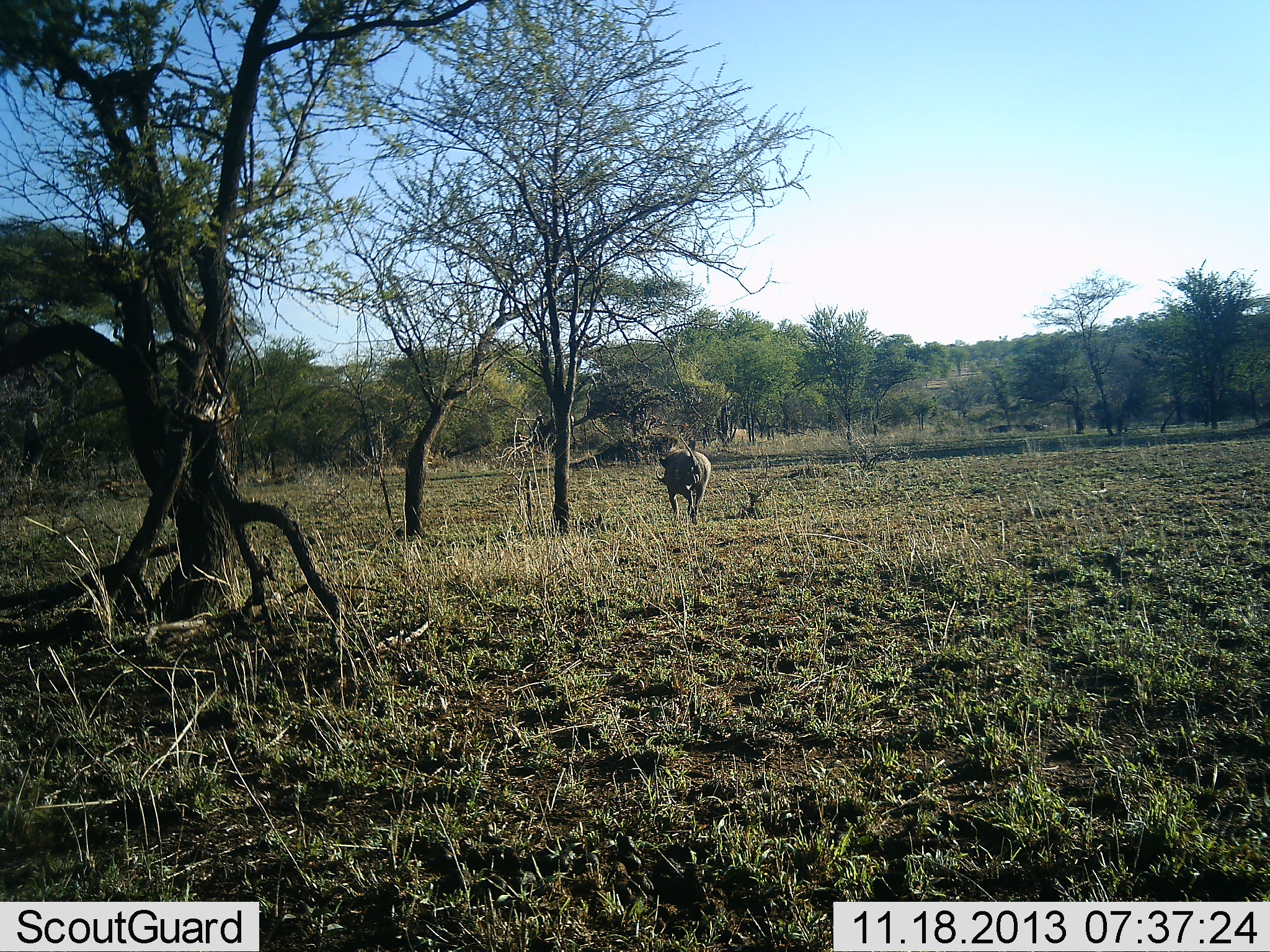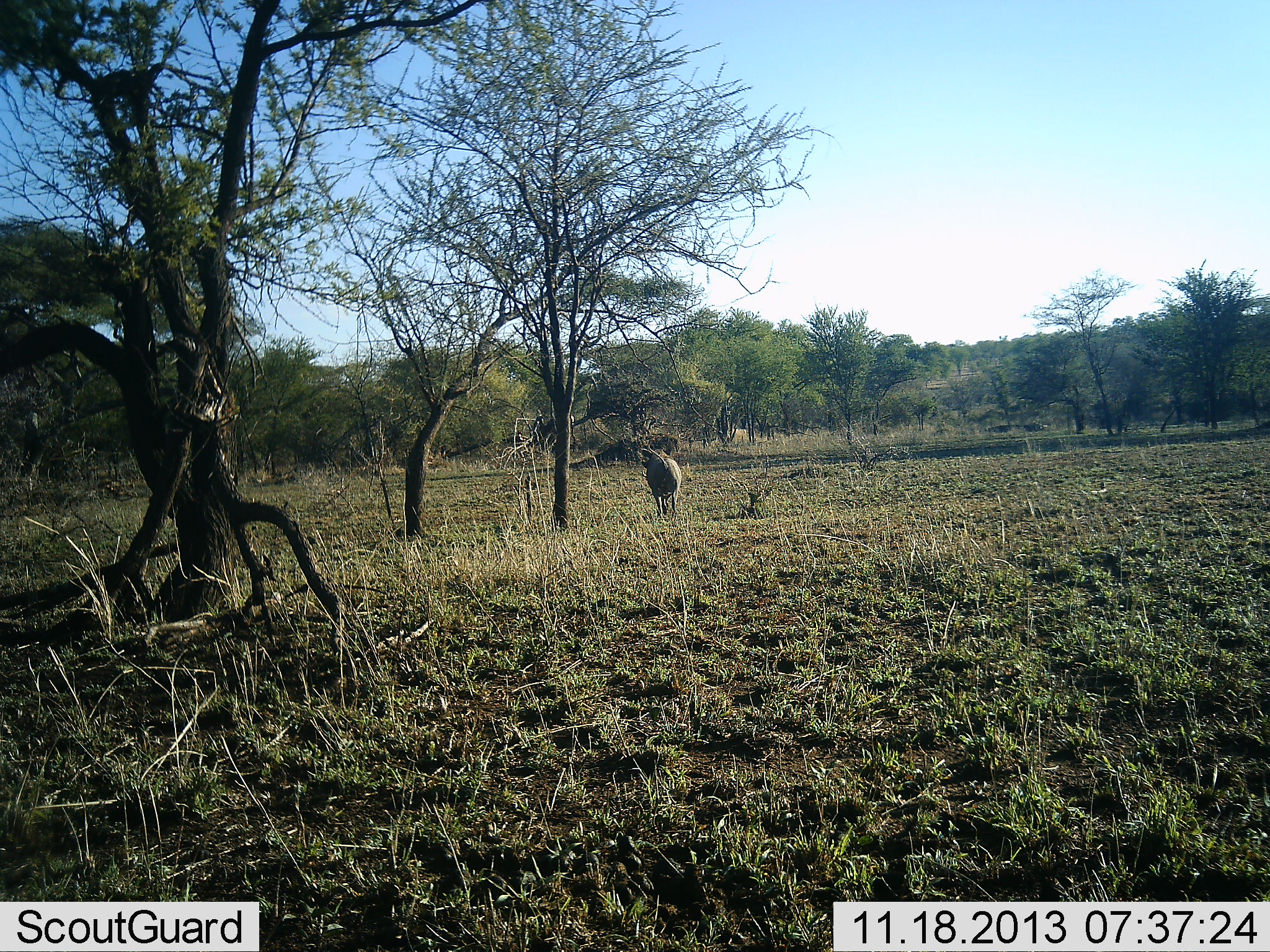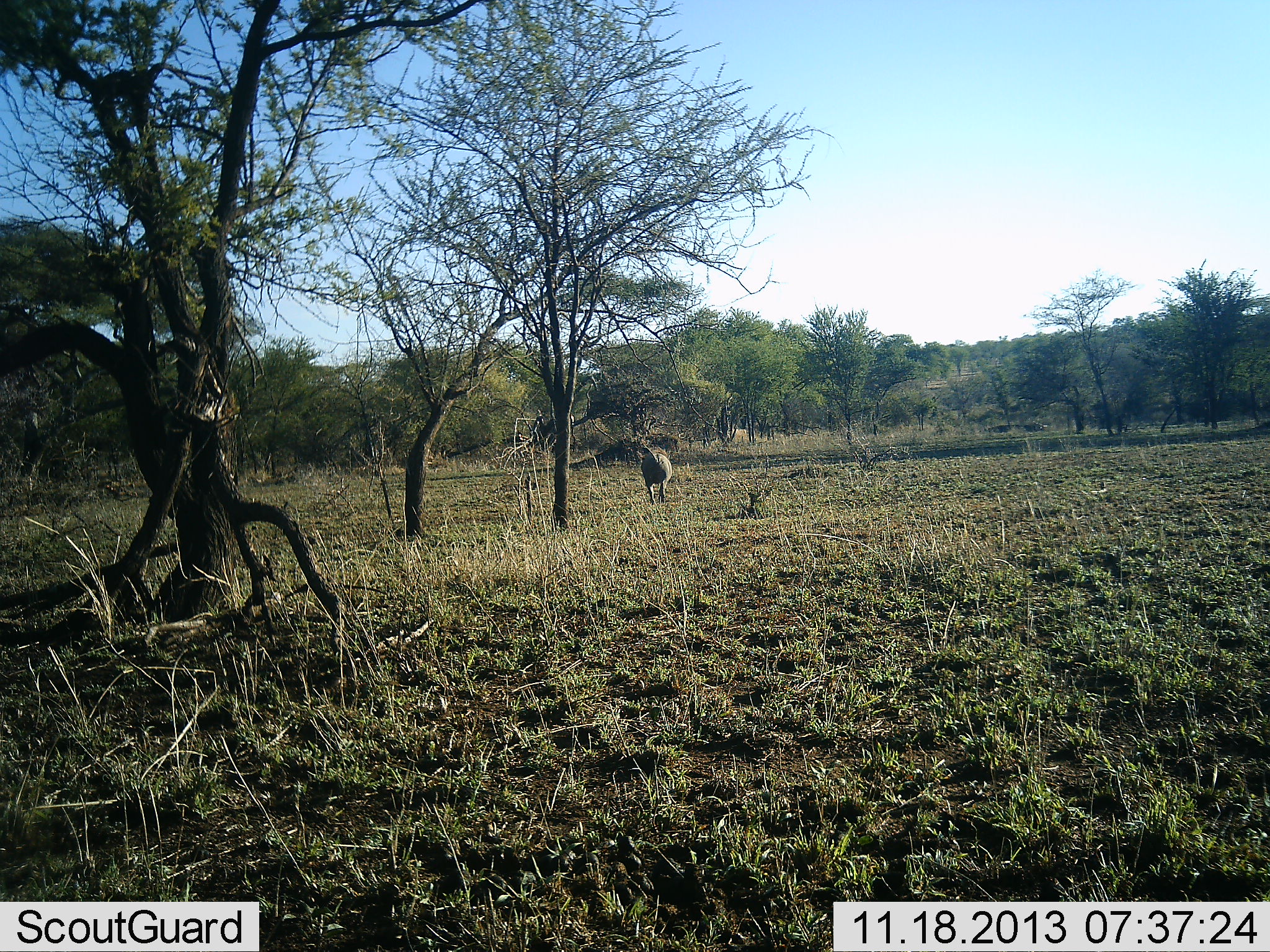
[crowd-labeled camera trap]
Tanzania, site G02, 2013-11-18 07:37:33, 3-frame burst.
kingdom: Animalia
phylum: Chordata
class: Mammalia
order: Artiodactyla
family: Suidae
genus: Phacochoerus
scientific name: Phacochoerus africanus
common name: warthog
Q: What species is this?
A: Warthog (Phacochoerus africanus).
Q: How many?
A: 1.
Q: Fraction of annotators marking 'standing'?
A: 10%.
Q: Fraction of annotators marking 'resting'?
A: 0%.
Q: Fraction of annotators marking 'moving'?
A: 90%.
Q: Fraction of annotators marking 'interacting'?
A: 0%.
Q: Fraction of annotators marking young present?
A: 0%.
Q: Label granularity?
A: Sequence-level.